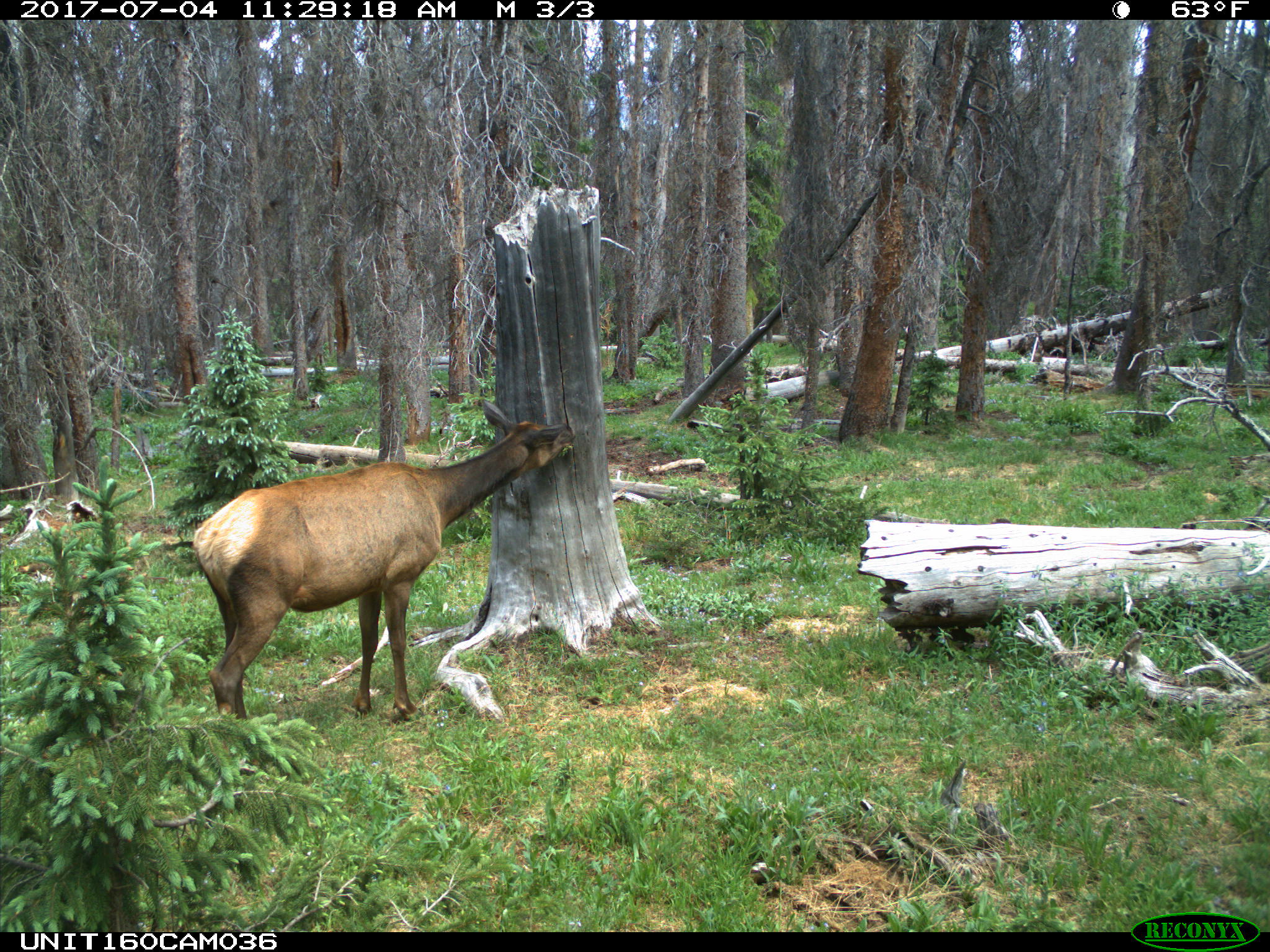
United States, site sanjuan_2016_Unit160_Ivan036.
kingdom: Animalia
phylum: Chordata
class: Mammalia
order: Artiodactyla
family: Cervidae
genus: Cervus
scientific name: Cervus elaphus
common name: red deer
Cervus elaphus (red deer).